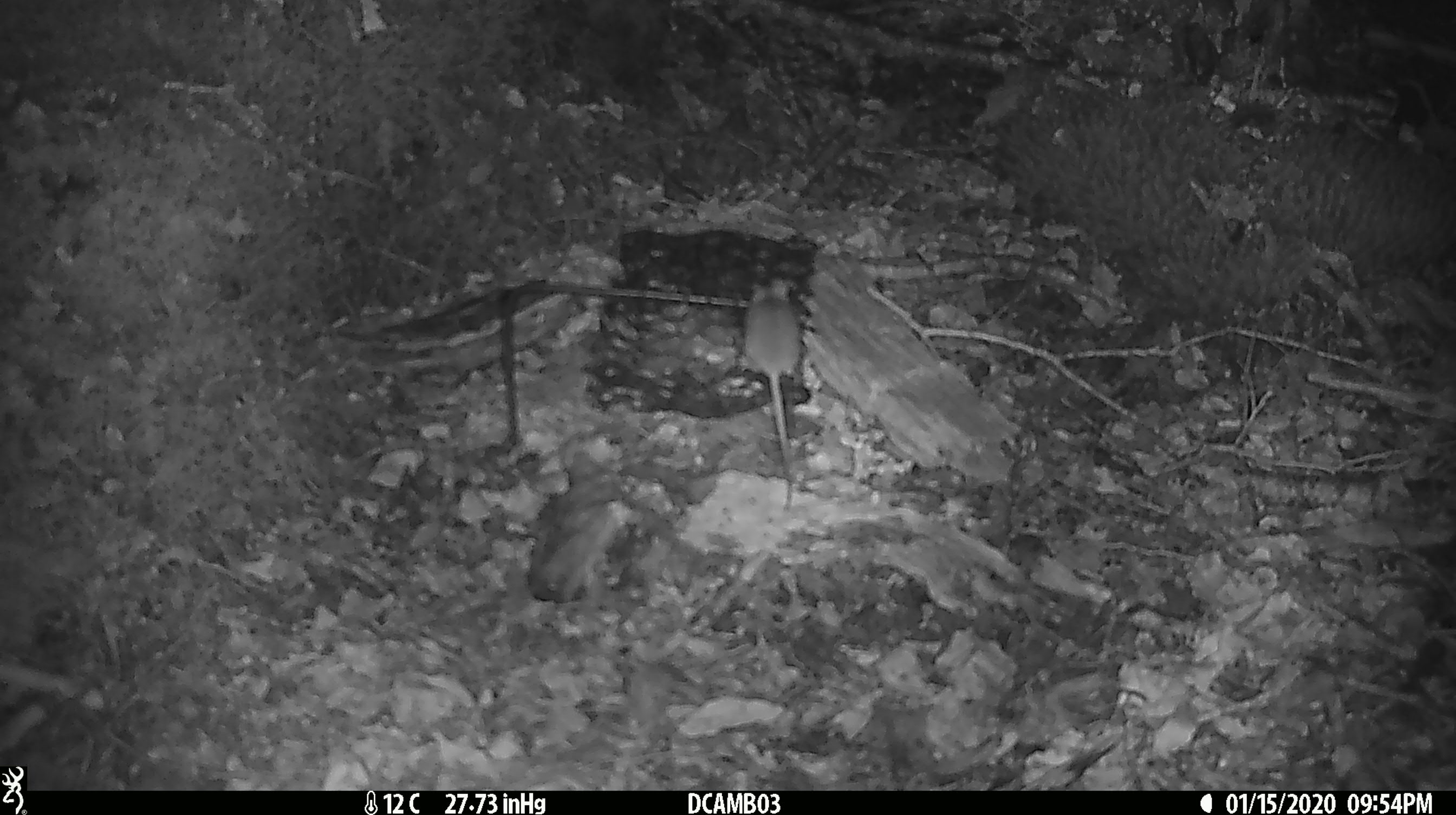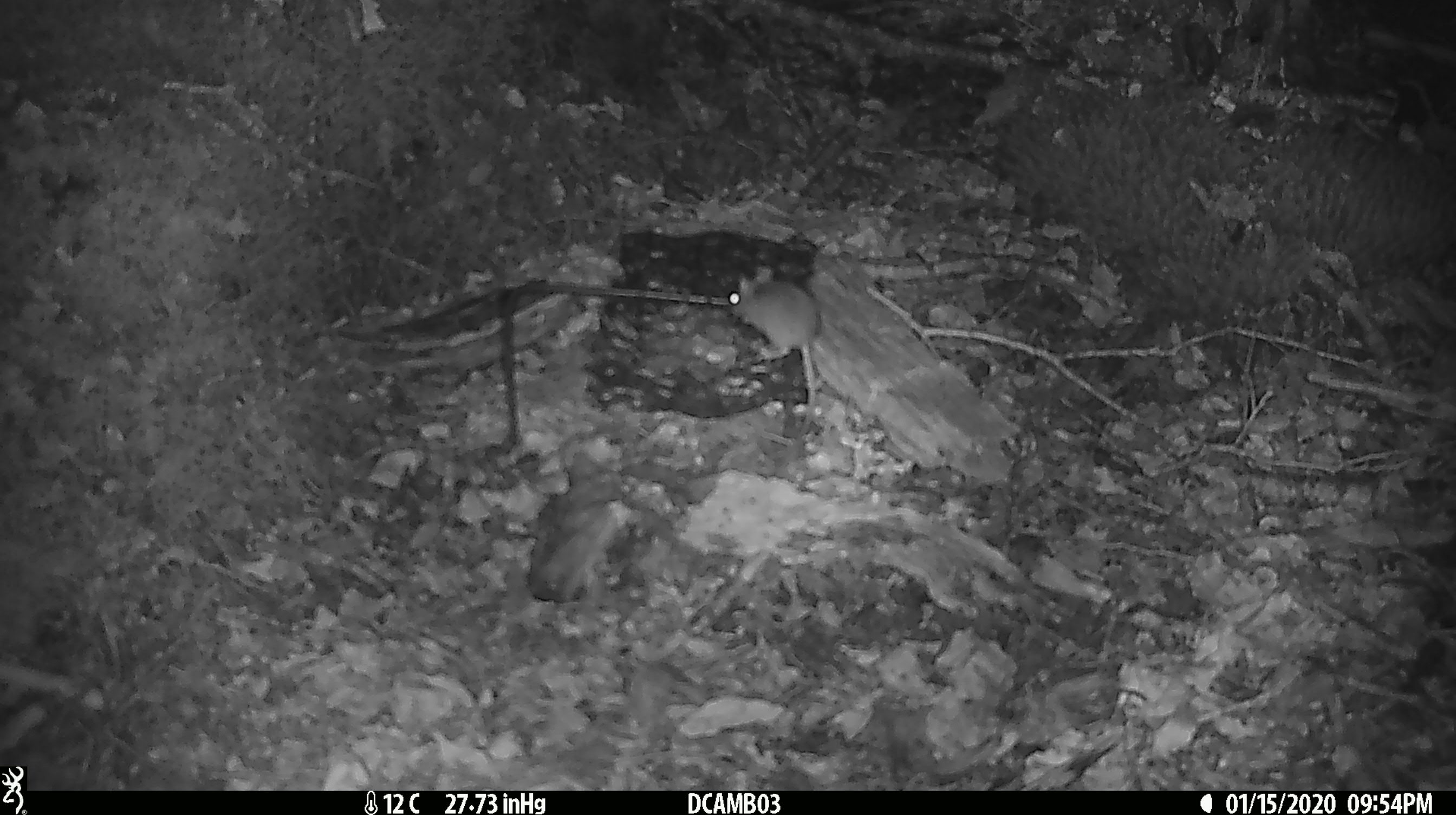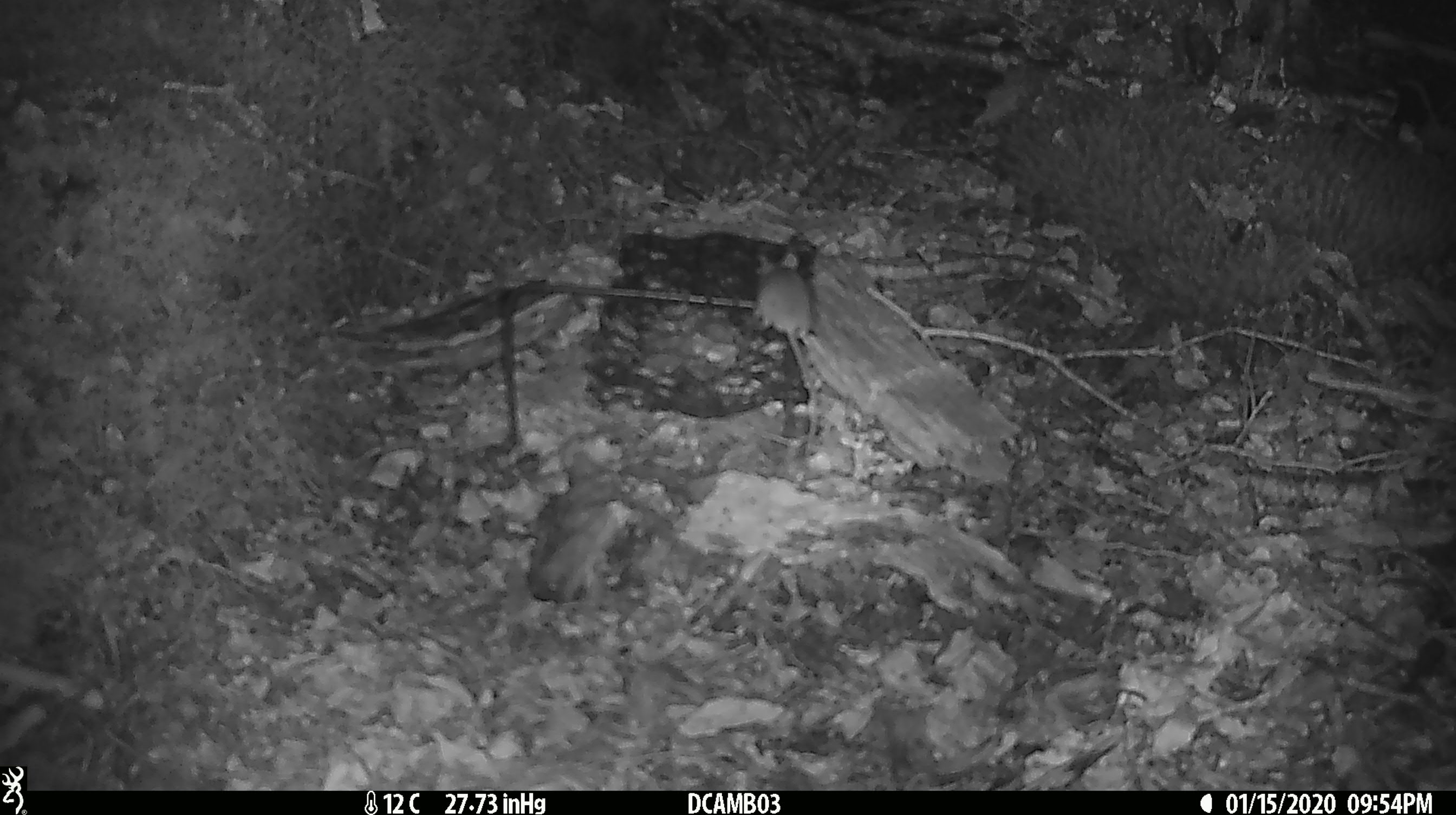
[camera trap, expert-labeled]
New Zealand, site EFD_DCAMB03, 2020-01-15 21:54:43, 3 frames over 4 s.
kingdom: Animalia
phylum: Chordata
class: Mammalia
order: Rodentia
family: Muridae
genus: Mus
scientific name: Mus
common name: mouse